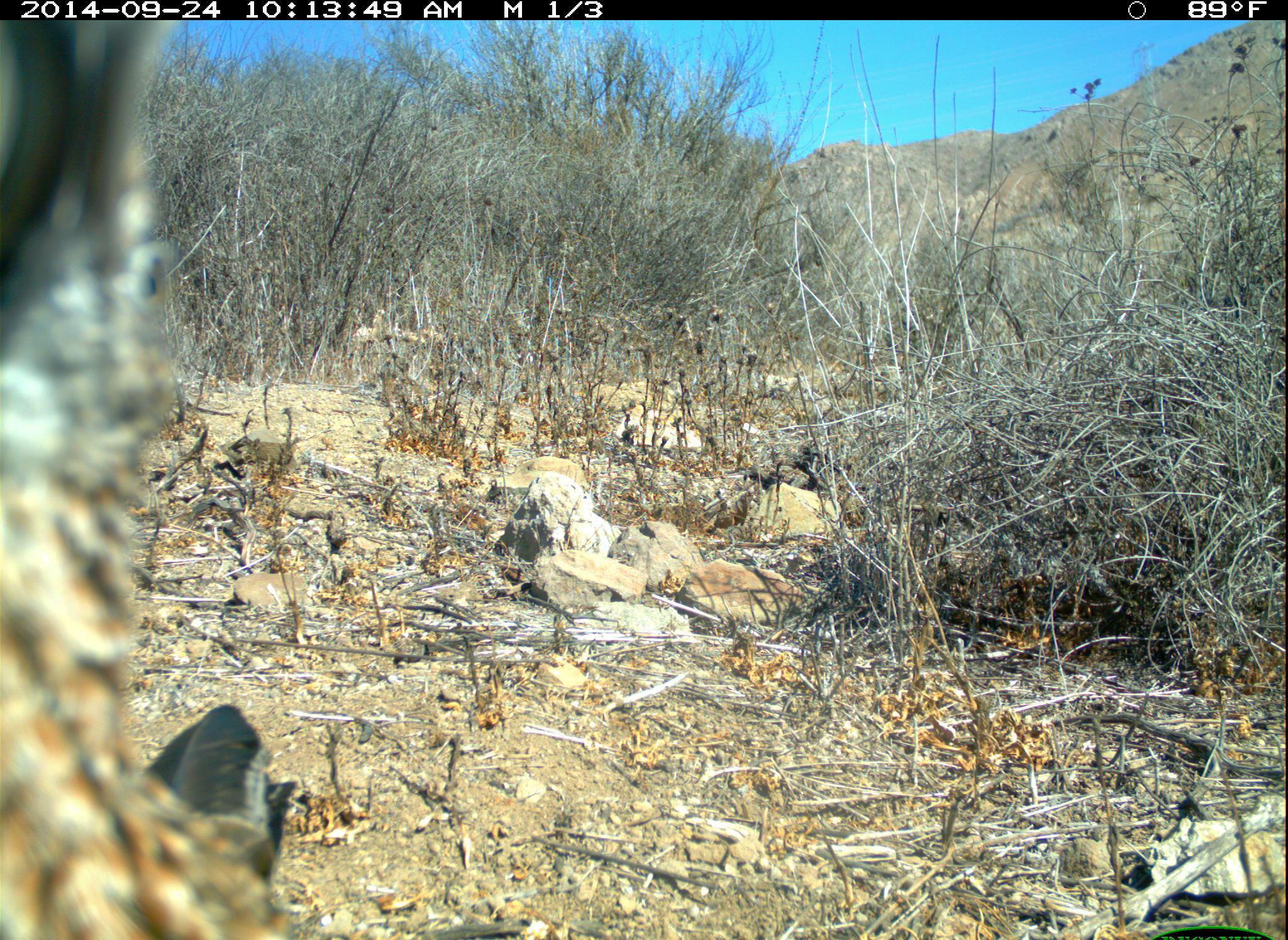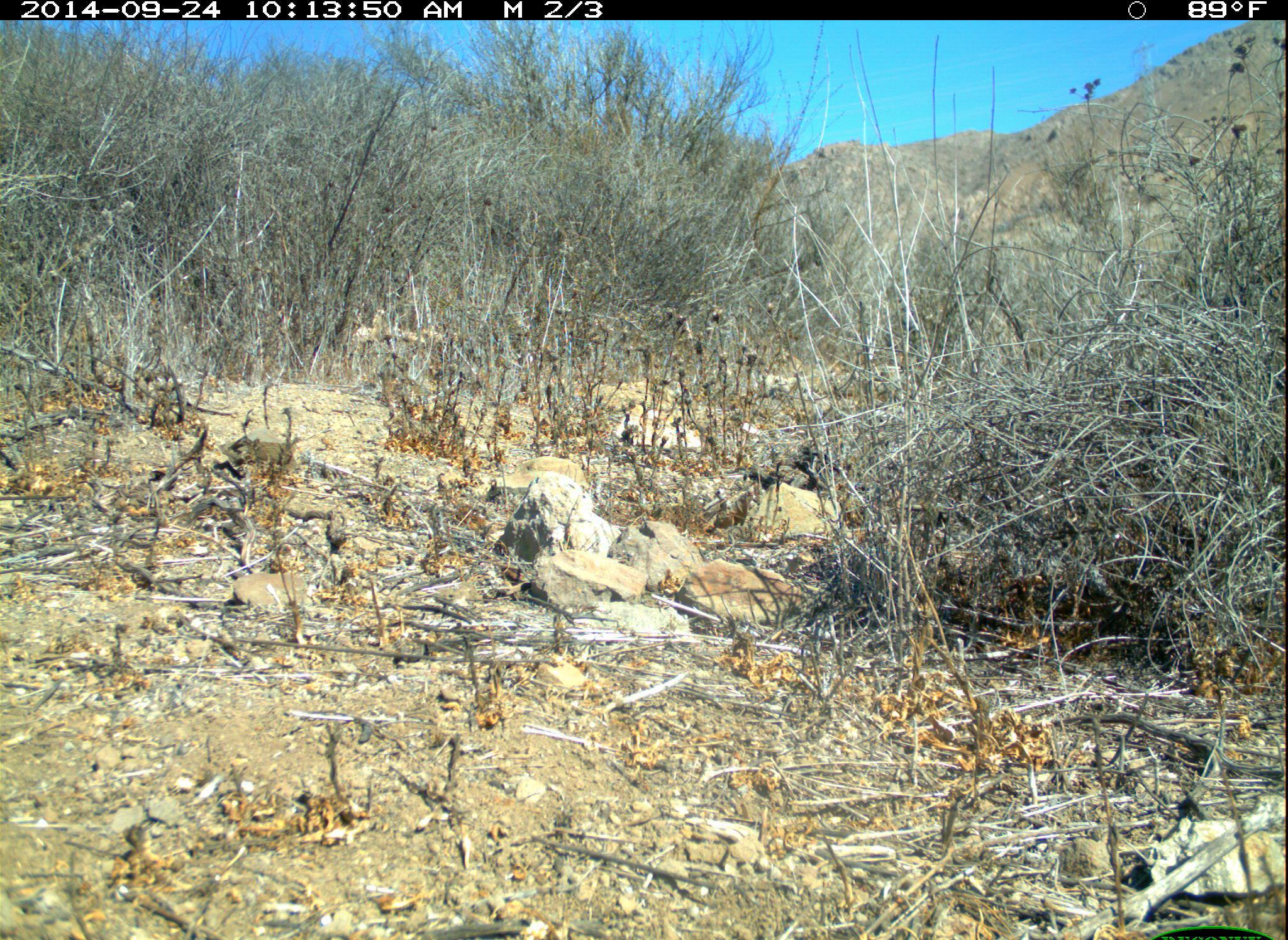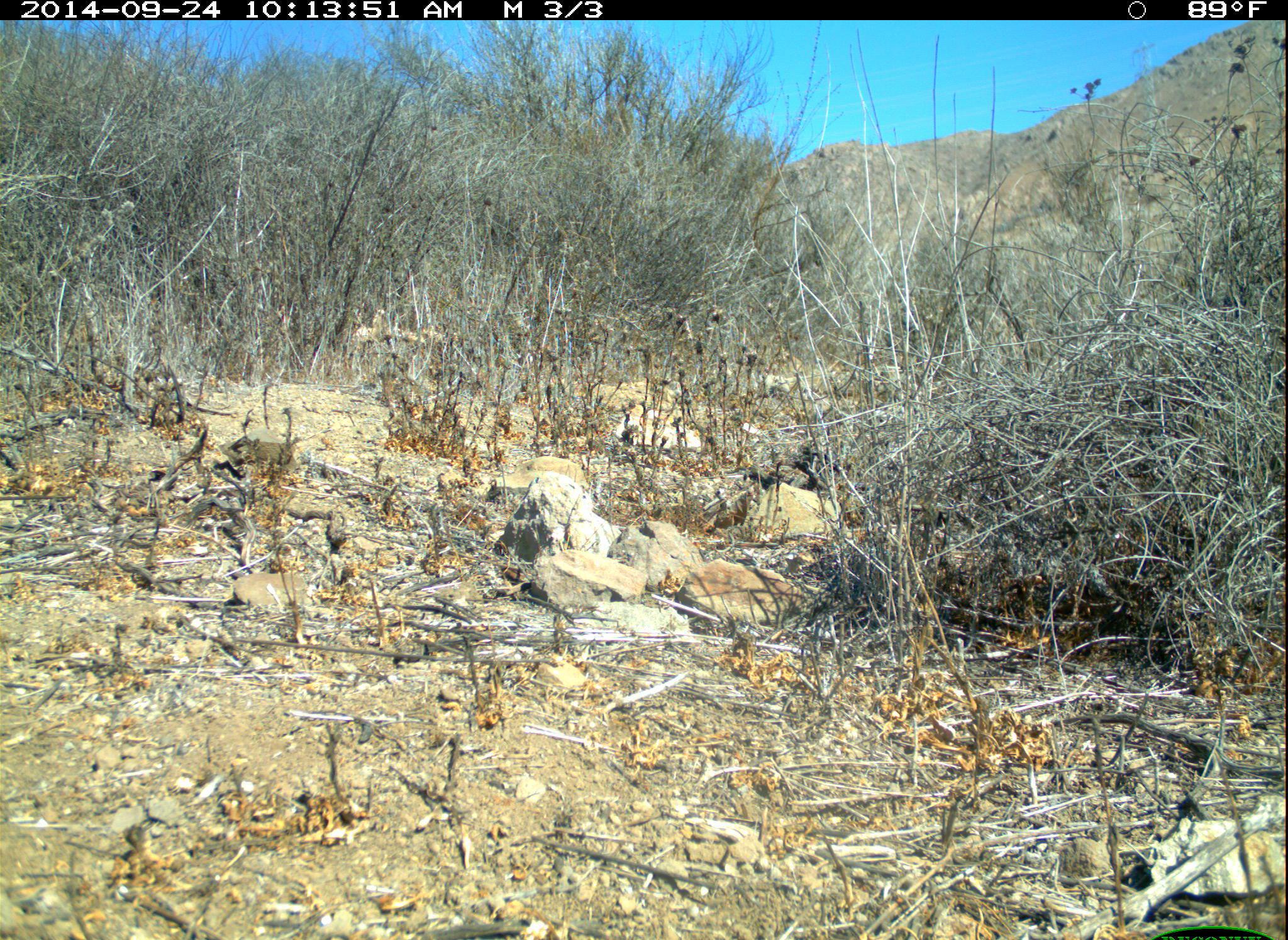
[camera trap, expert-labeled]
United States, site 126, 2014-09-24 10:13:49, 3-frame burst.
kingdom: Animalia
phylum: Chordata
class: Aves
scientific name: Aves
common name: bird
Bird (Aves).